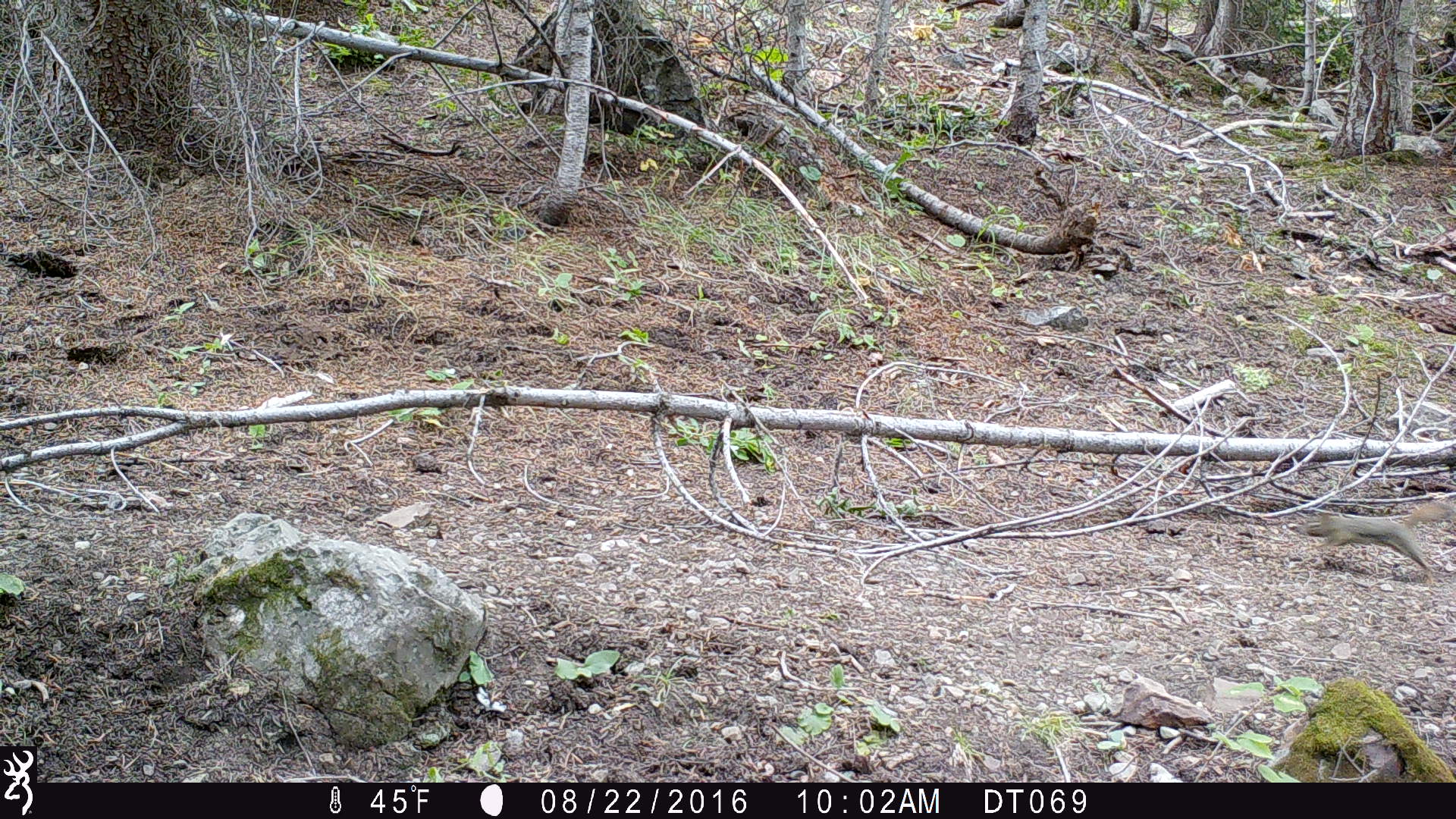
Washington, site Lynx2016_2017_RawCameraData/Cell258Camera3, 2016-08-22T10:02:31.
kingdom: Animalia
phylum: Chordata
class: Mammalia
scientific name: Mammalia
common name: small mammal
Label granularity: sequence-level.